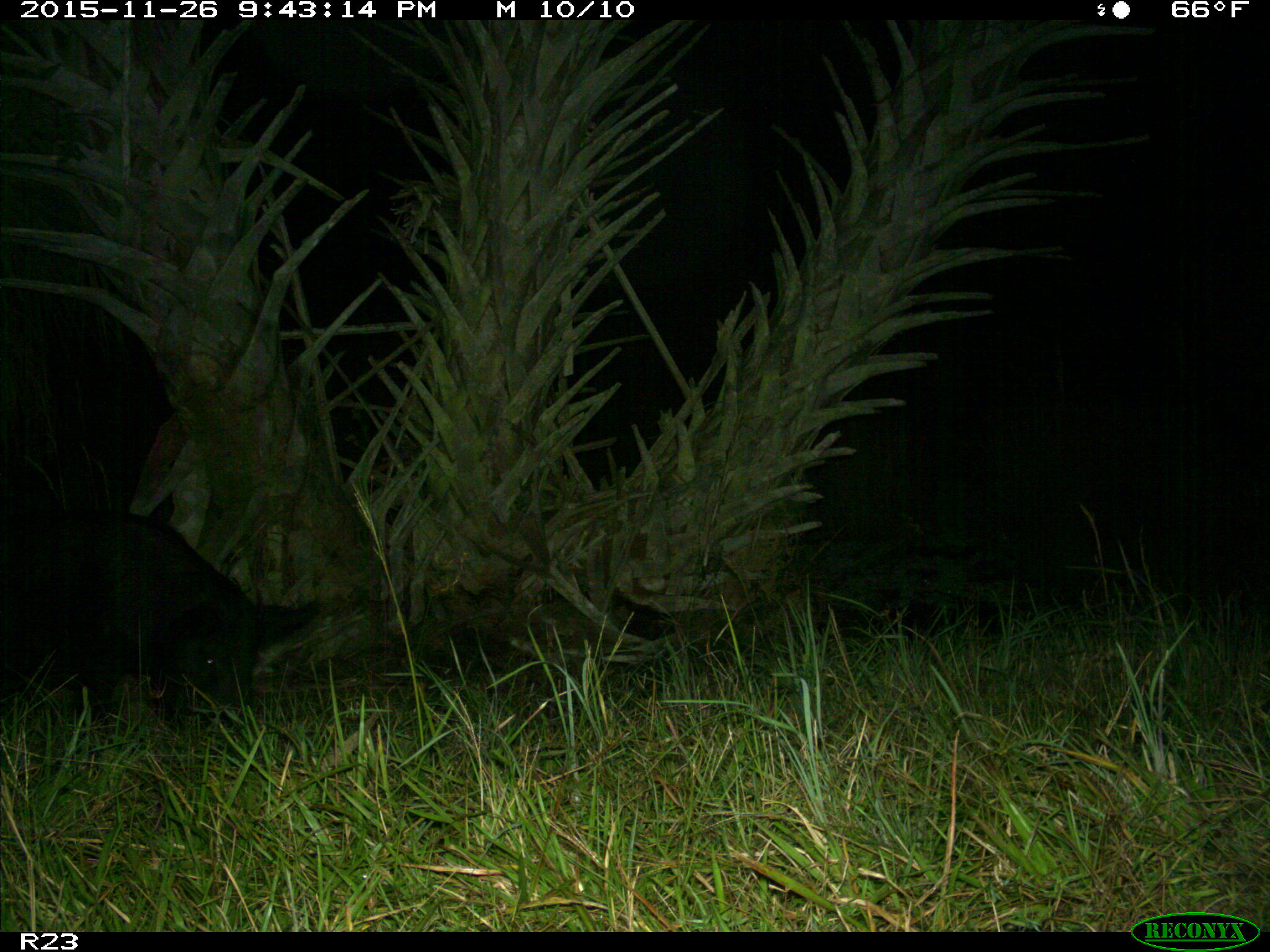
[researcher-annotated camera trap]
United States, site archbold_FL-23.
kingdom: Animalia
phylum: Chordata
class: Mammalia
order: Artiodactyla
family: Suidae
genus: Sus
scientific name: Sus scrofa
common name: wild boar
Sus scrofa (wild boar).